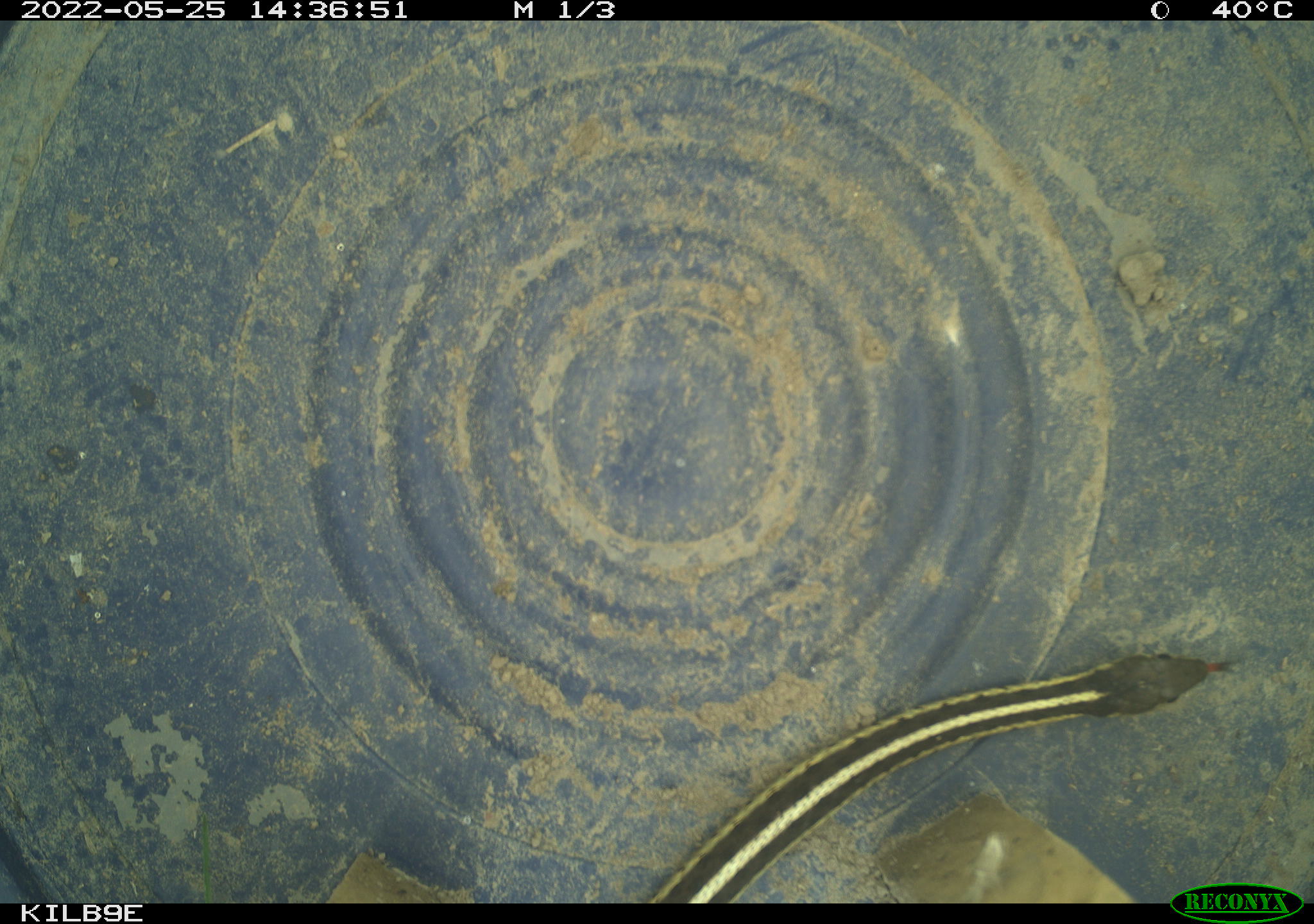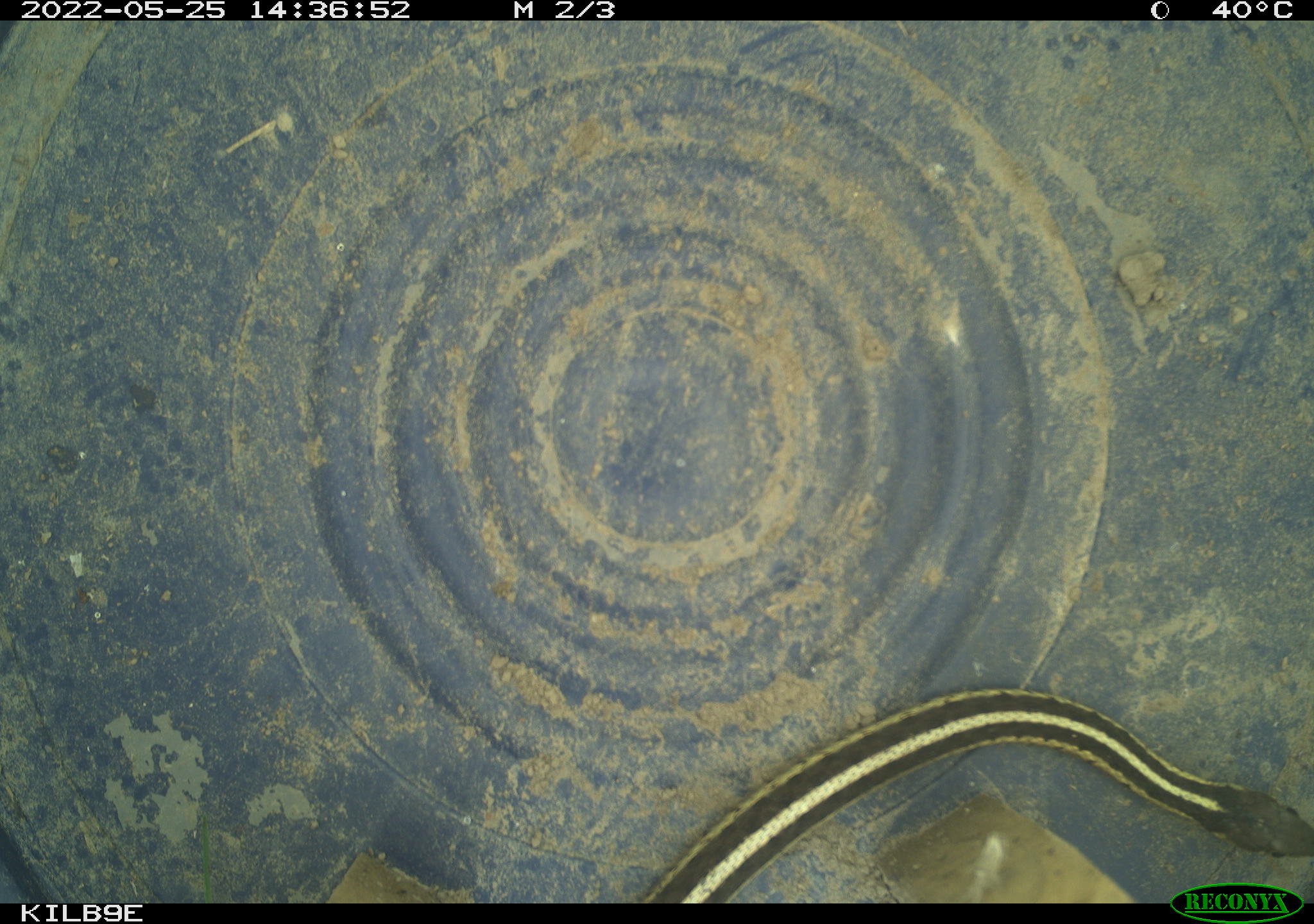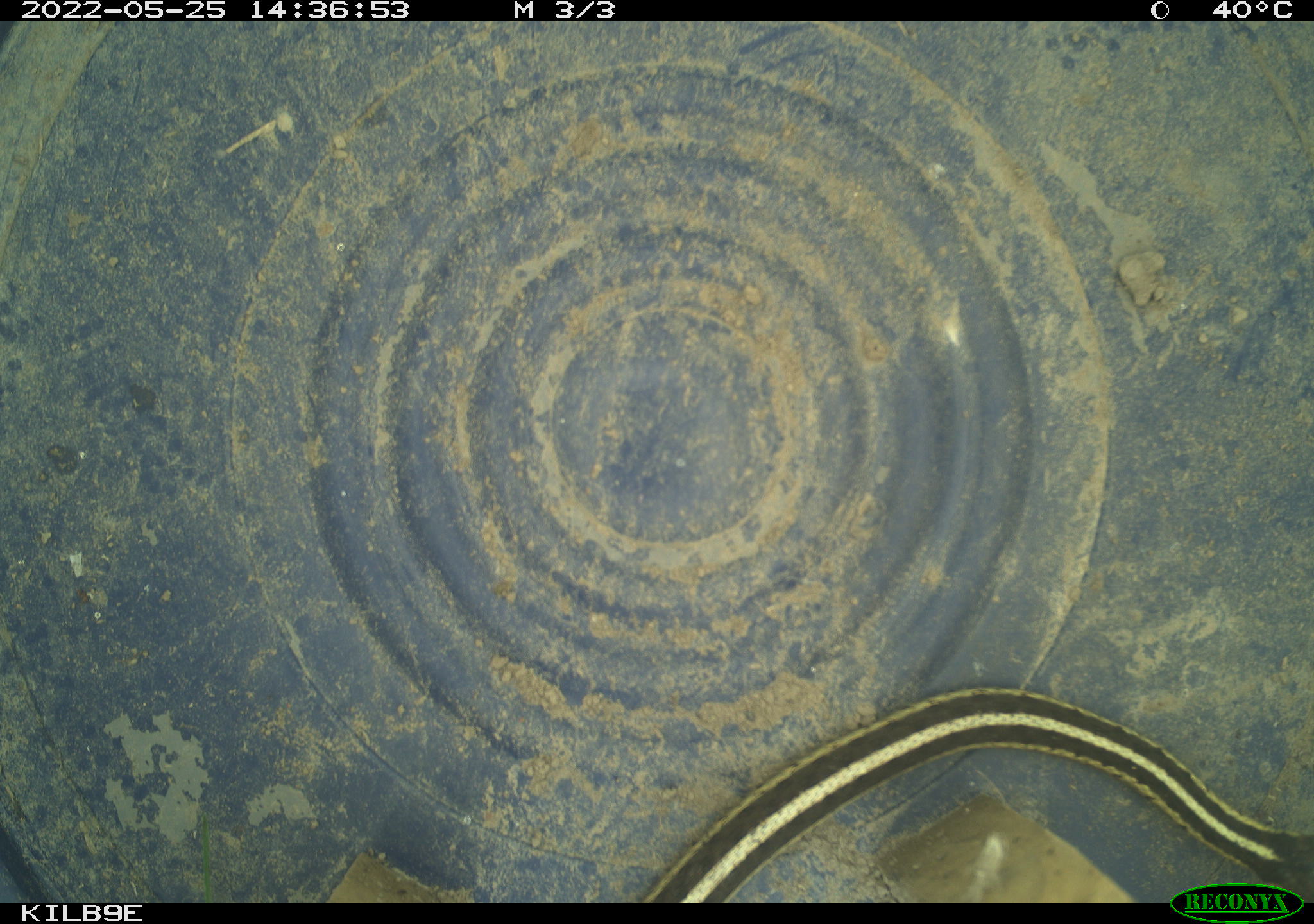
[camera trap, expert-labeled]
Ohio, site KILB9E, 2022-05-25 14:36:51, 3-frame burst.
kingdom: Animalia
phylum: Chordata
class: Reptilia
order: Squamata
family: Colubridae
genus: Thamnophis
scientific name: Thamnophis sirtalis sirtalis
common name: eastern gartersnake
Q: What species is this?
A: Eastern gartersnake (Thamnophis sirtalis sirtalis).